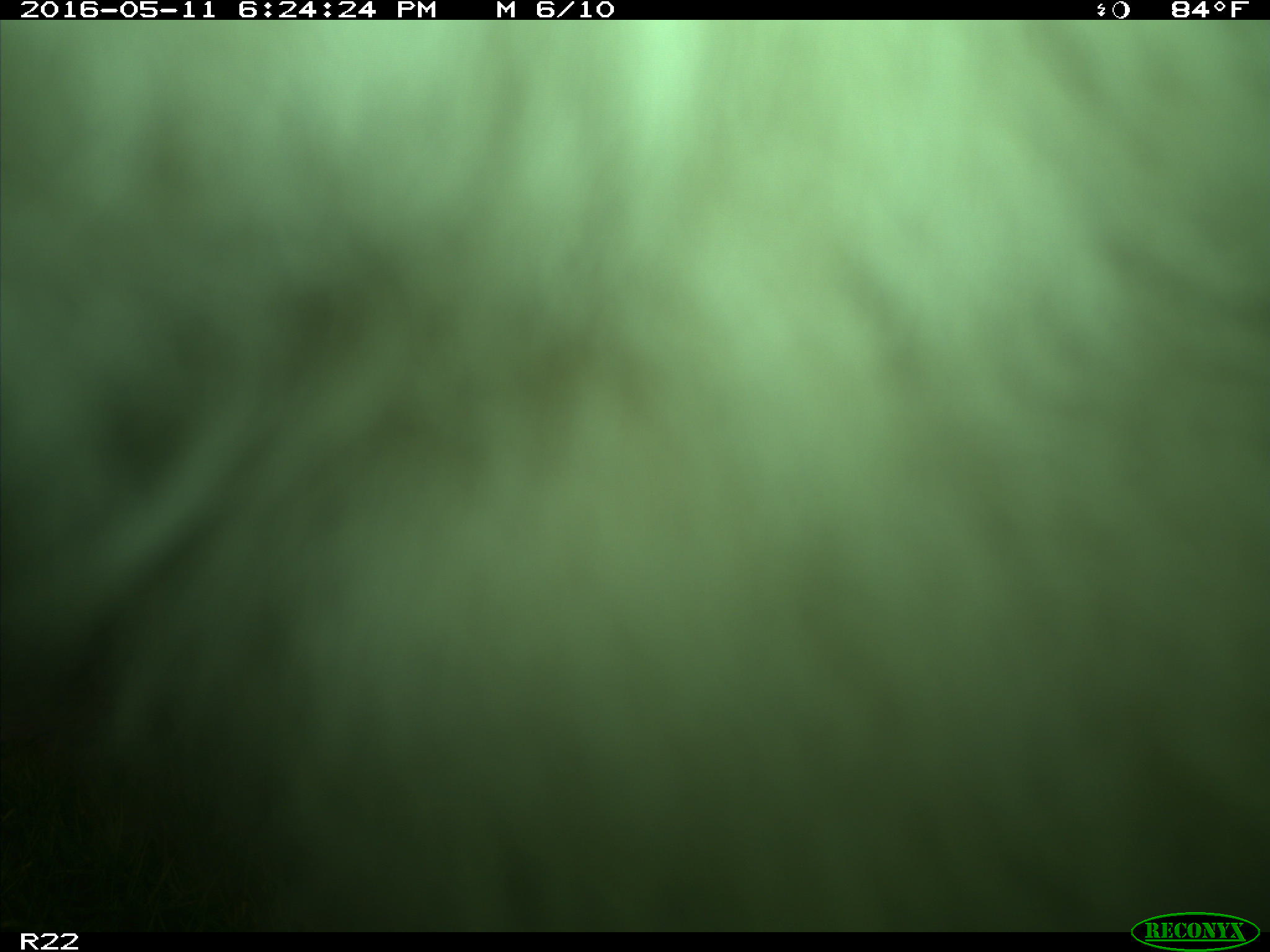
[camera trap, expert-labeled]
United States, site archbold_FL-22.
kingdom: Animalia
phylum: Chordata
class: Mammalia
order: Artiodactyla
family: Bovidae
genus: Bos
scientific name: Bos taurus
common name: domestic cow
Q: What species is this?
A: Bos taurus (domestic cow).